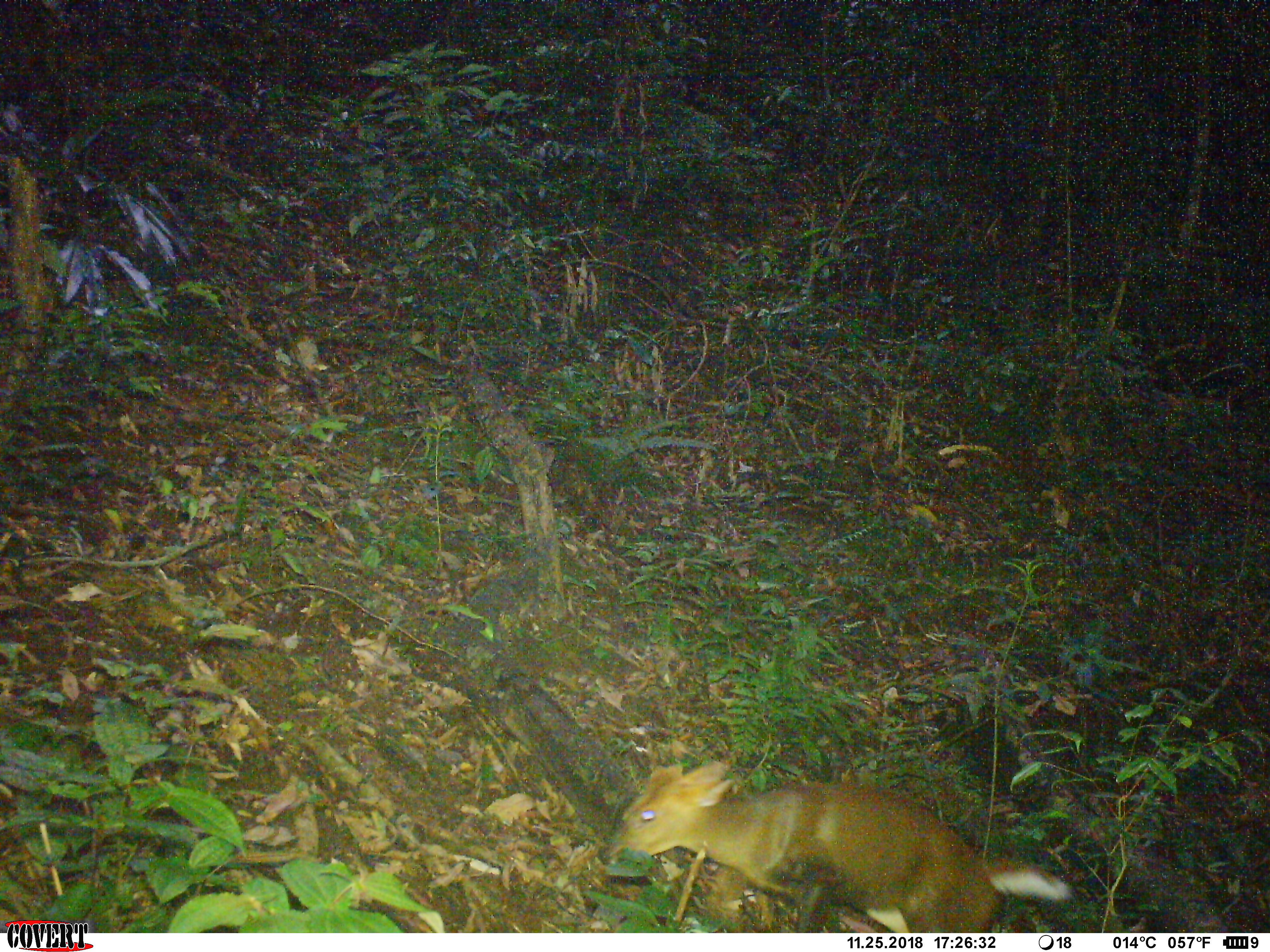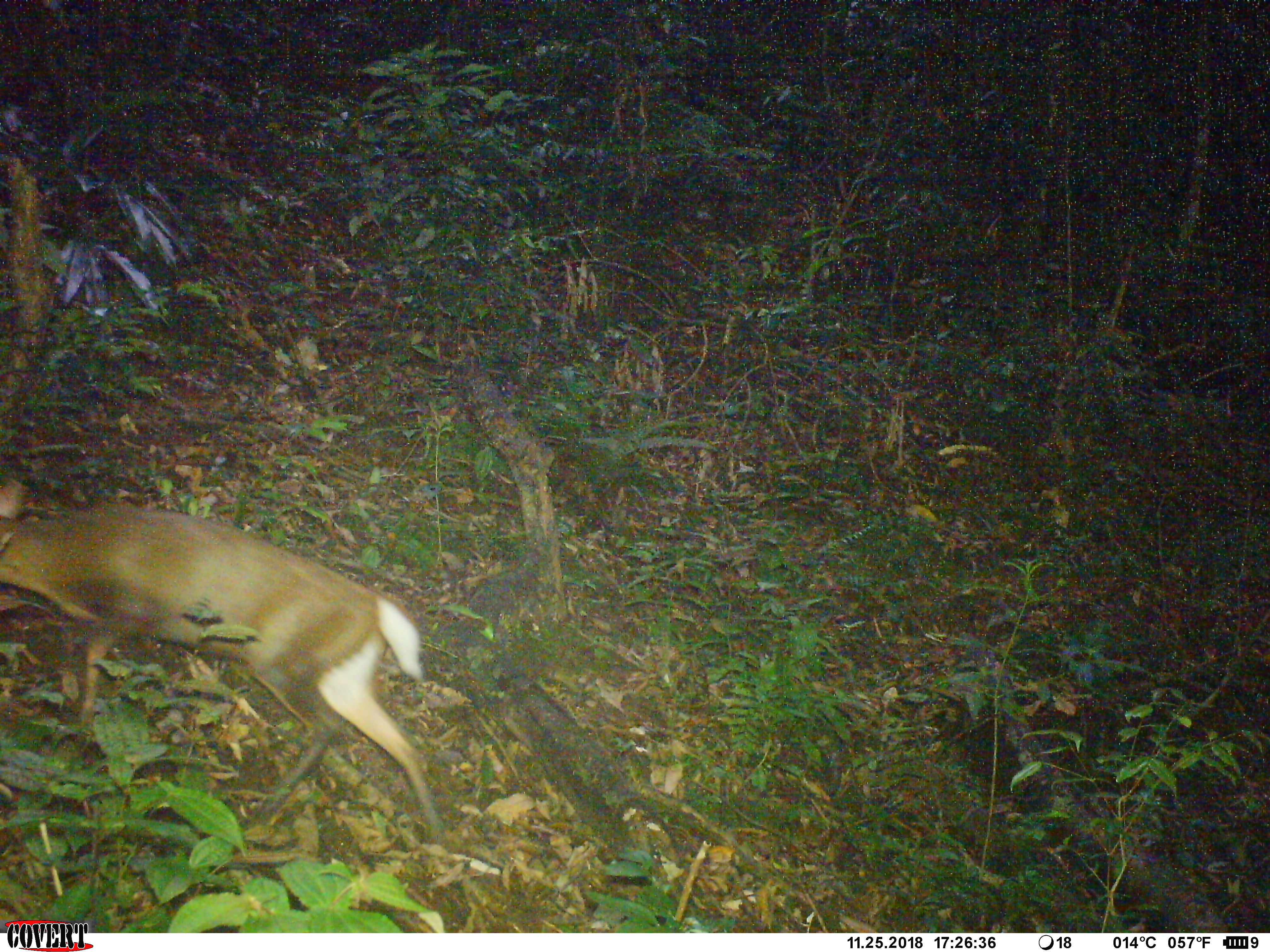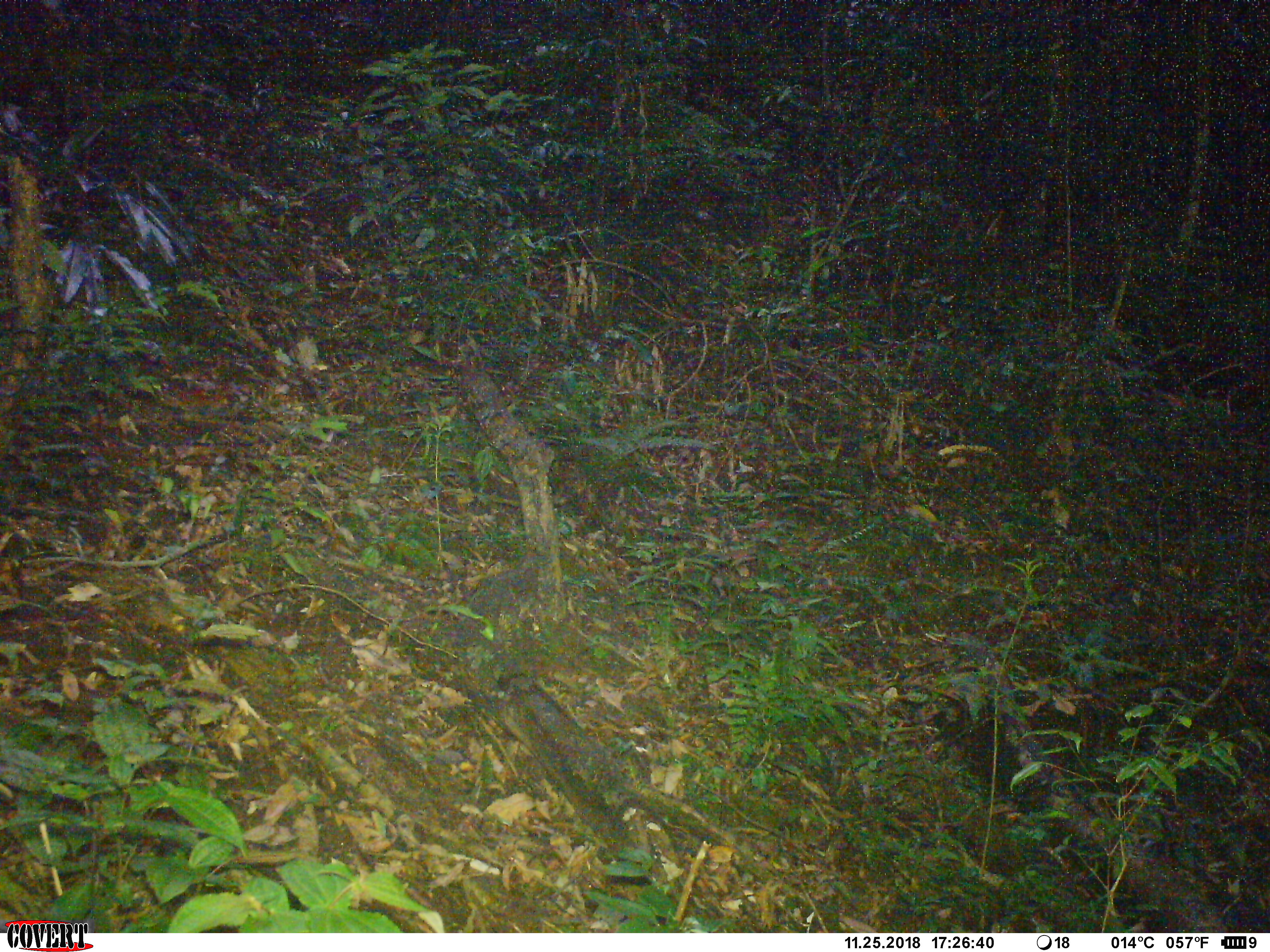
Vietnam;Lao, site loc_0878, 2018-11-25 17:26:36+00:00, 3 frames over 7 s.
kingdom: Animalia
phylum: Chordata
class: Mammalia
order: Artiodactyla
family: Cervidae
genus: Muntiacus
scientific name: Muntiacus rooseveltorum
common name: roosevelt's muntjac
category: roosevelts muntjac group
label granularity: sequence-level